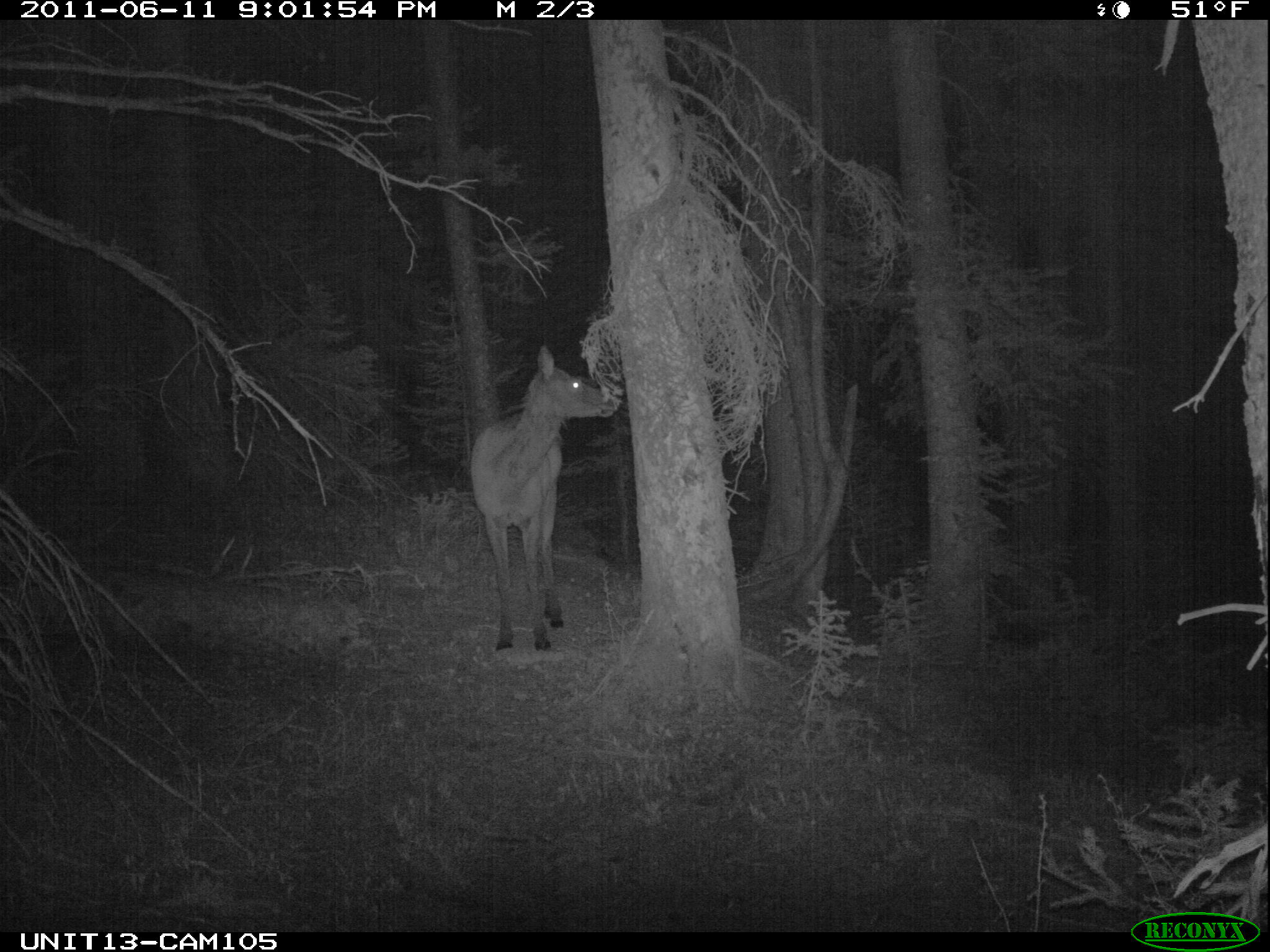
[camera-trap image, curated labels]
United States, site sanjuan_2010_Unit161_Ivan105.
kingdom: Animalia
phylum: Chordata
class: Mammalia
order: Artiodactyla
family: Cervidae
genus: Cervus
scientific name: Cervus elaphus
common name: red deer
Cervus elaphus (red deer).